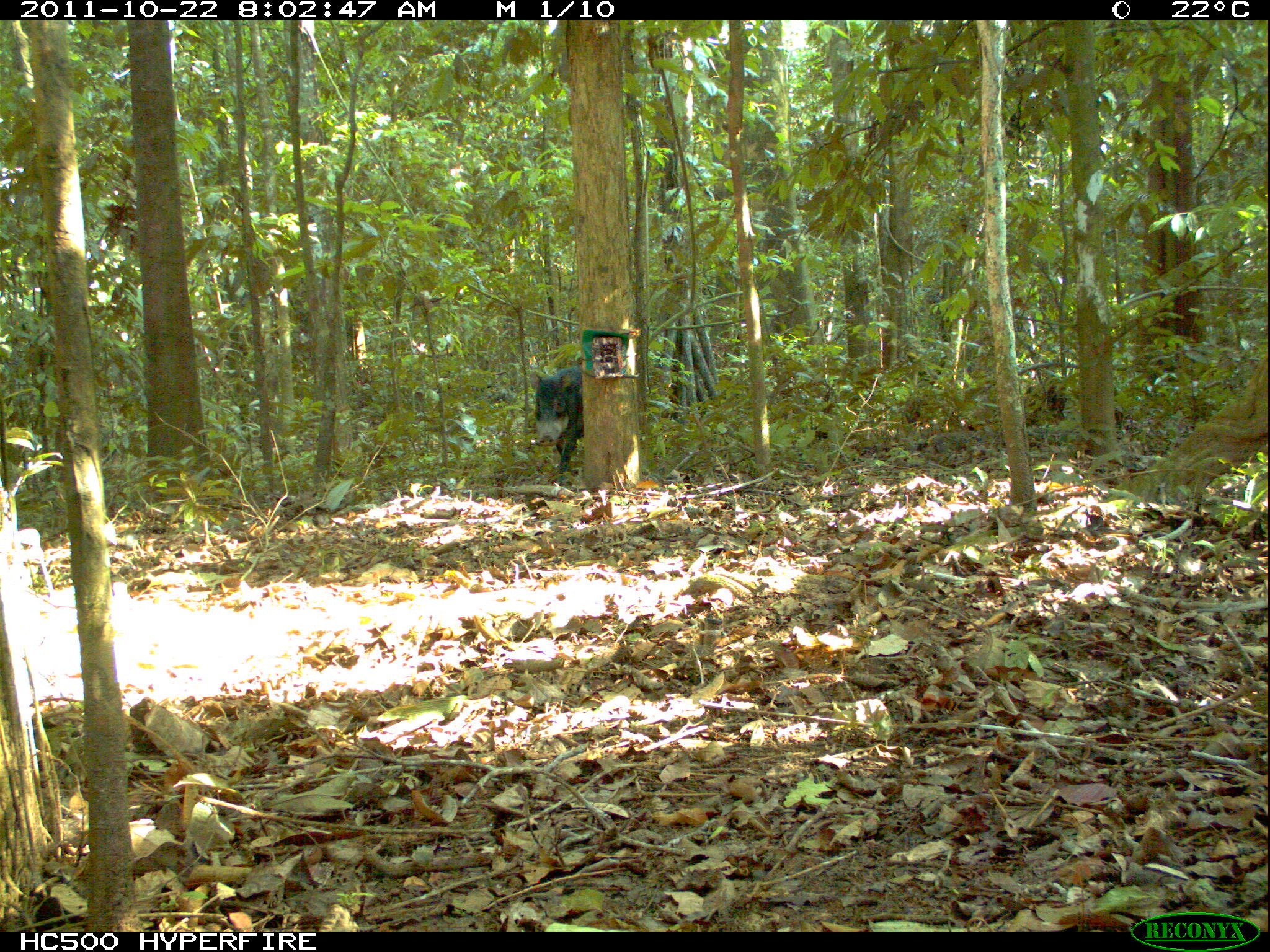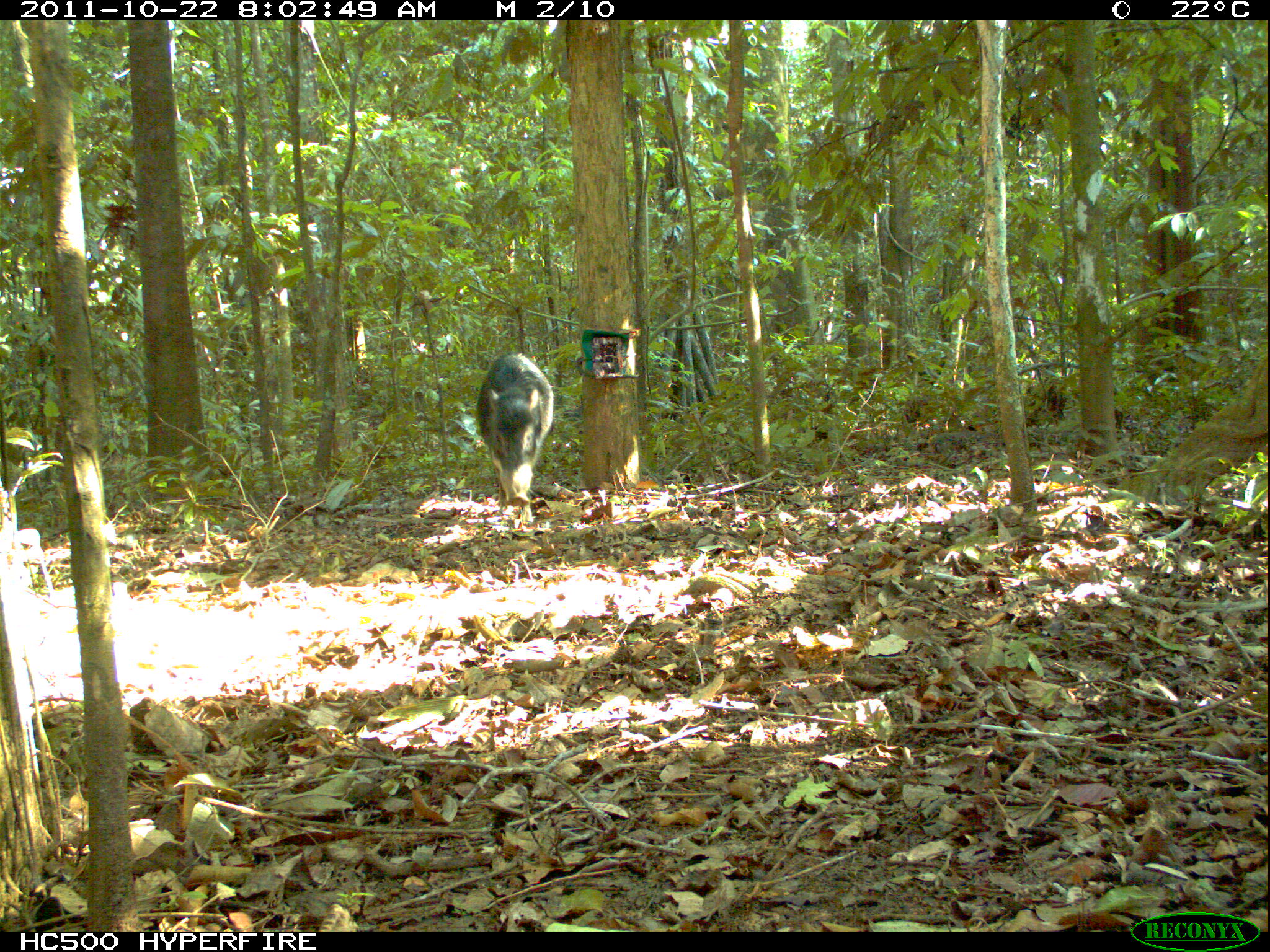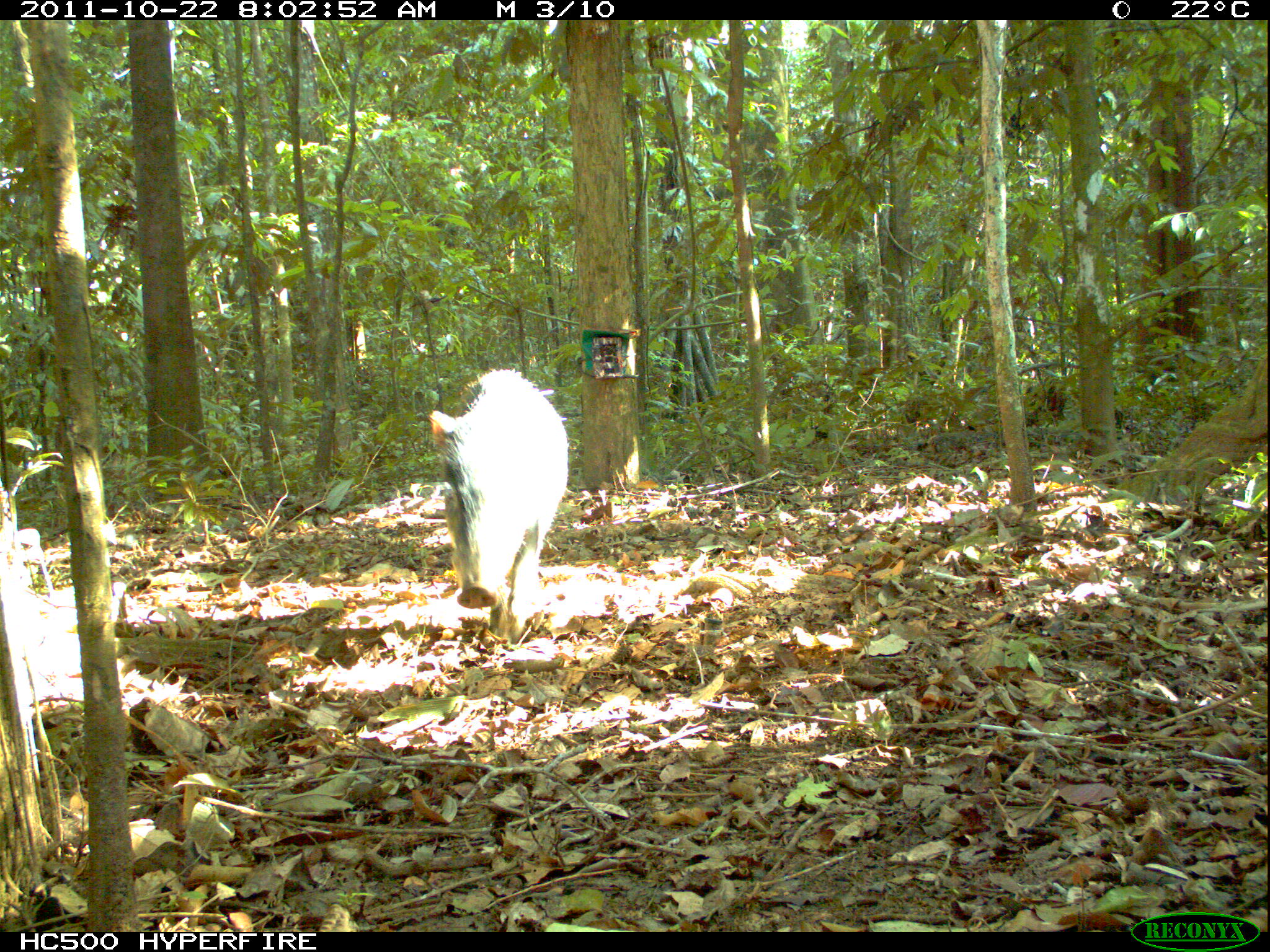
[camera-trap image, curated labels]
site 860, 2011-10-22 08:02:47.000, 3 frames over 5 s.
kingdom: Animalia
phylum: Chordata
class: Mammalia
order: Artiodactyla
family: Tayassuidae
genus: Tayassu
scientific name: Tayassu pecari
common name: white-lipped peccary